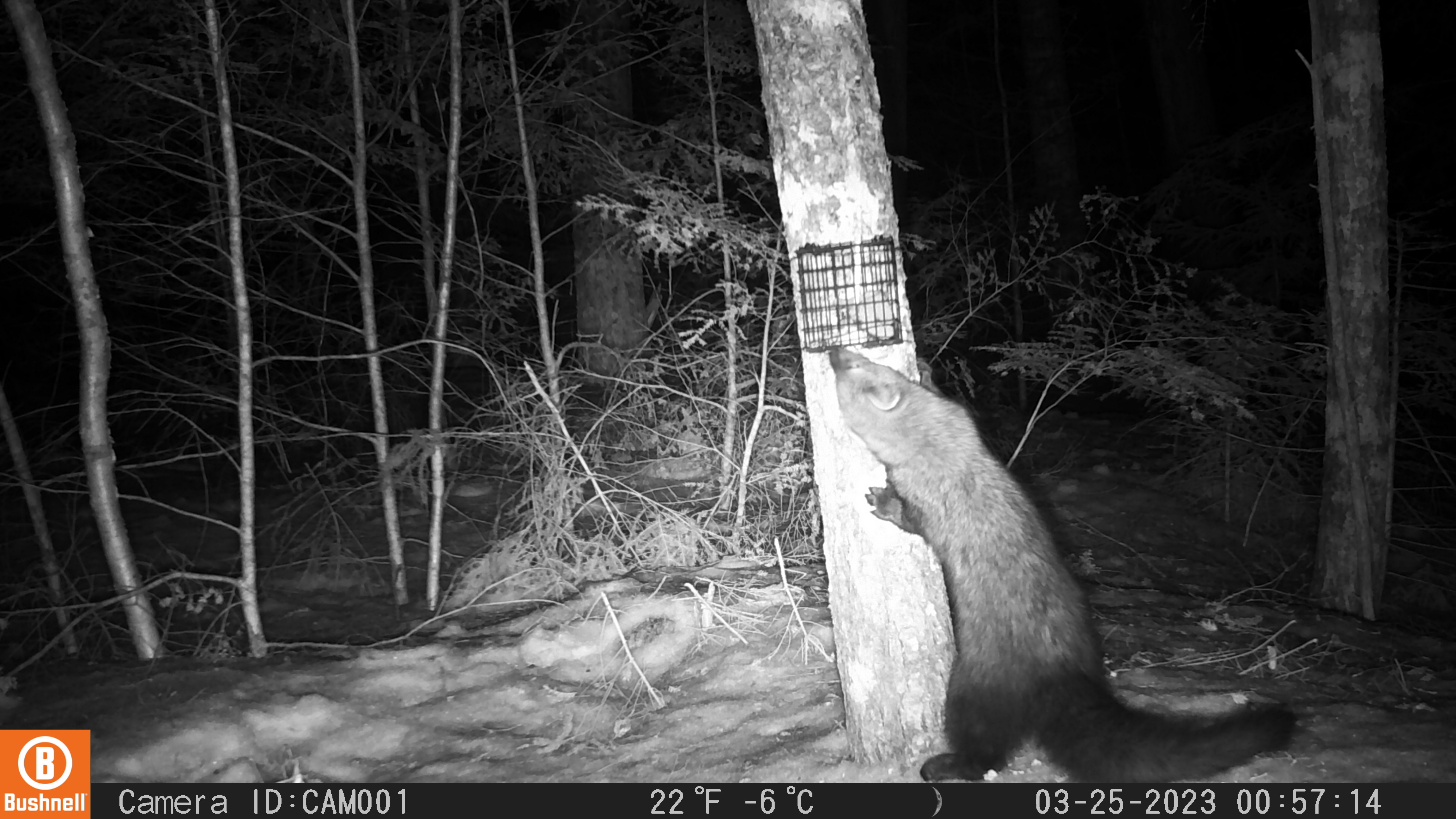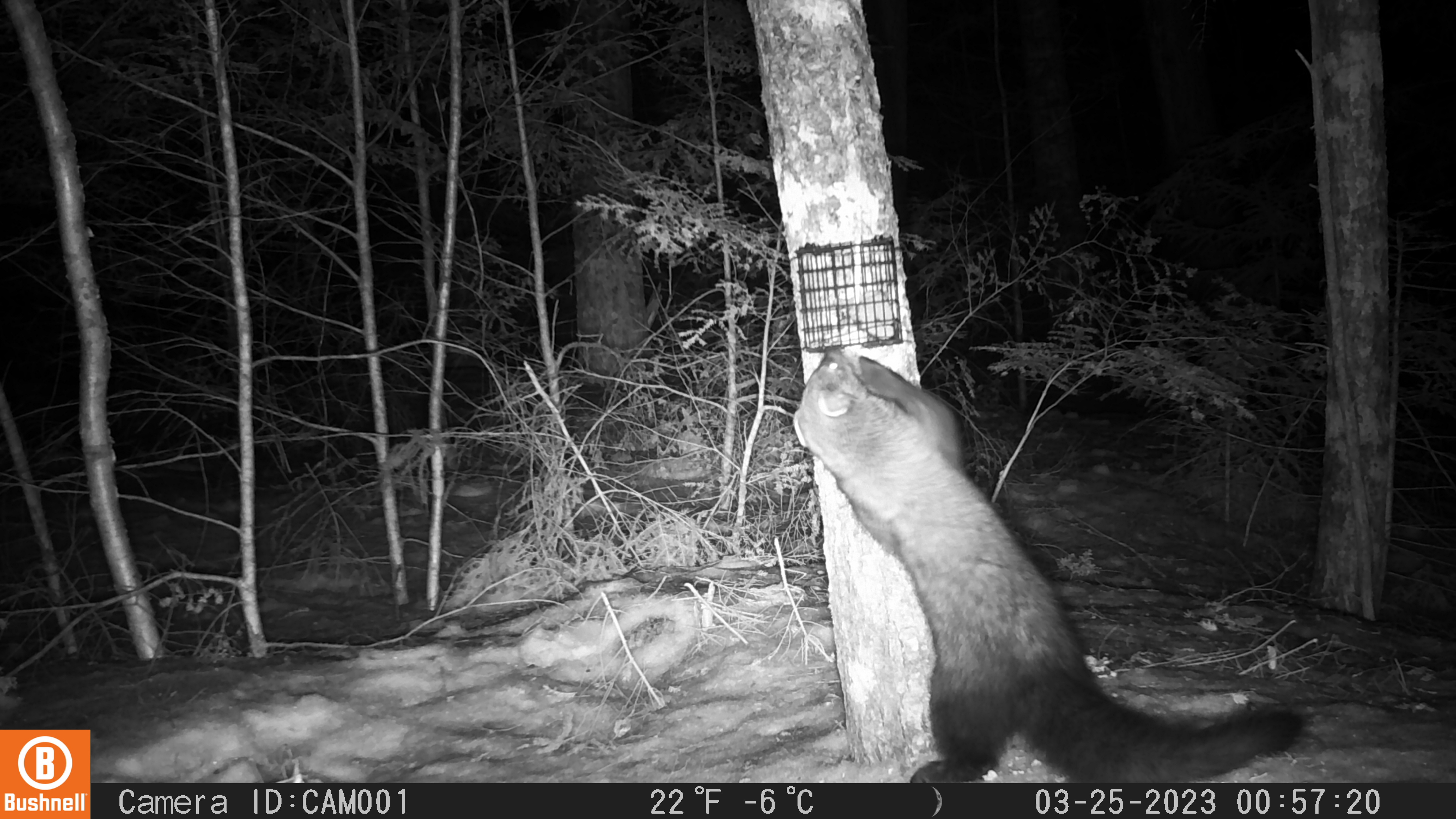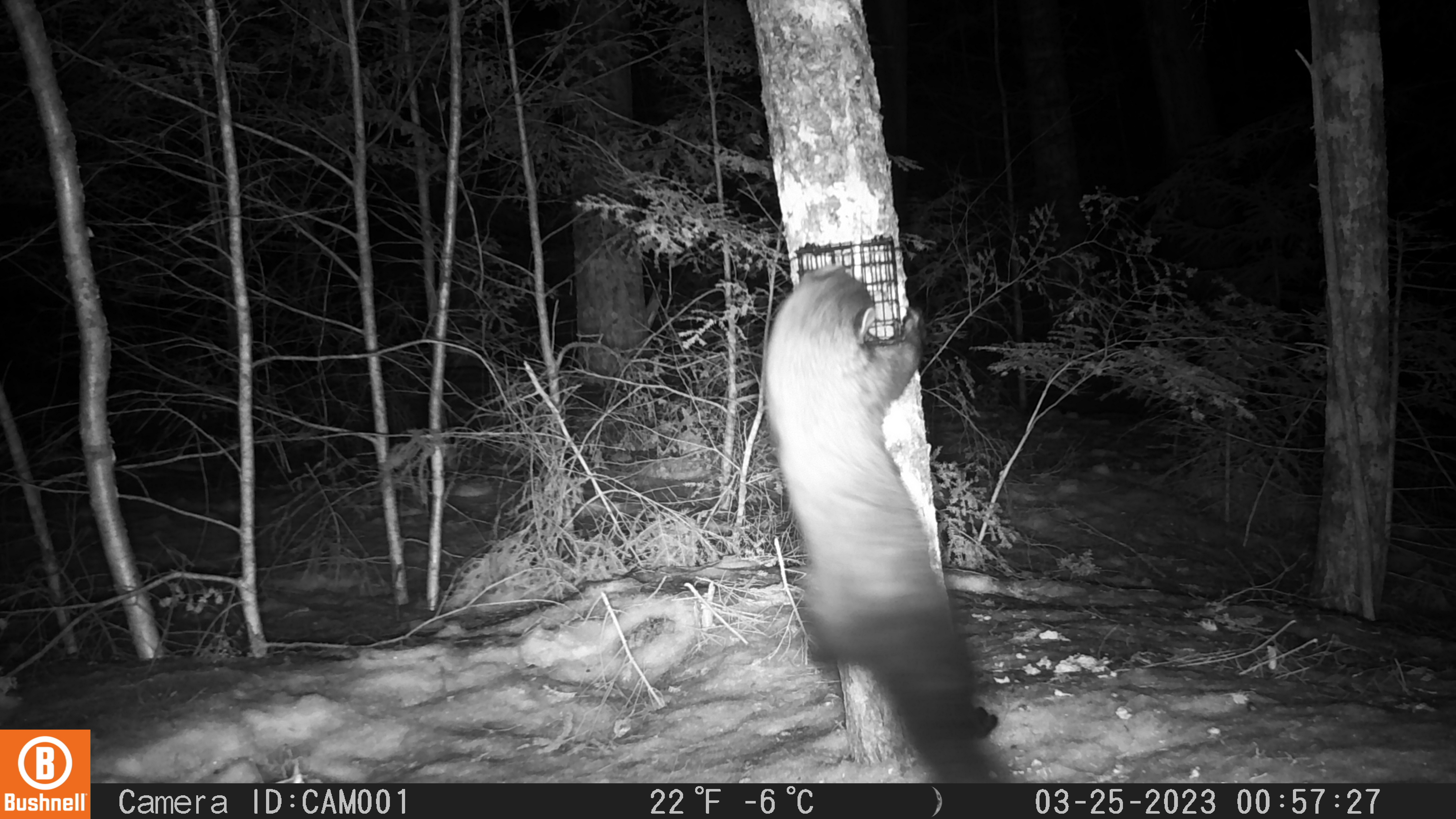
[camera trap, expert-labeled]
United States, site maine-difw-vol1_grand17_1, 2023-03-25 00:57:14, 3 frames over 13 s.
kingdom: Animalia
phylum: Chordata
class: Mammalia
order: Carnivora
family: Mustelidae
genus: Pekania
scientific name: Pekania pennanti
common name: fisher